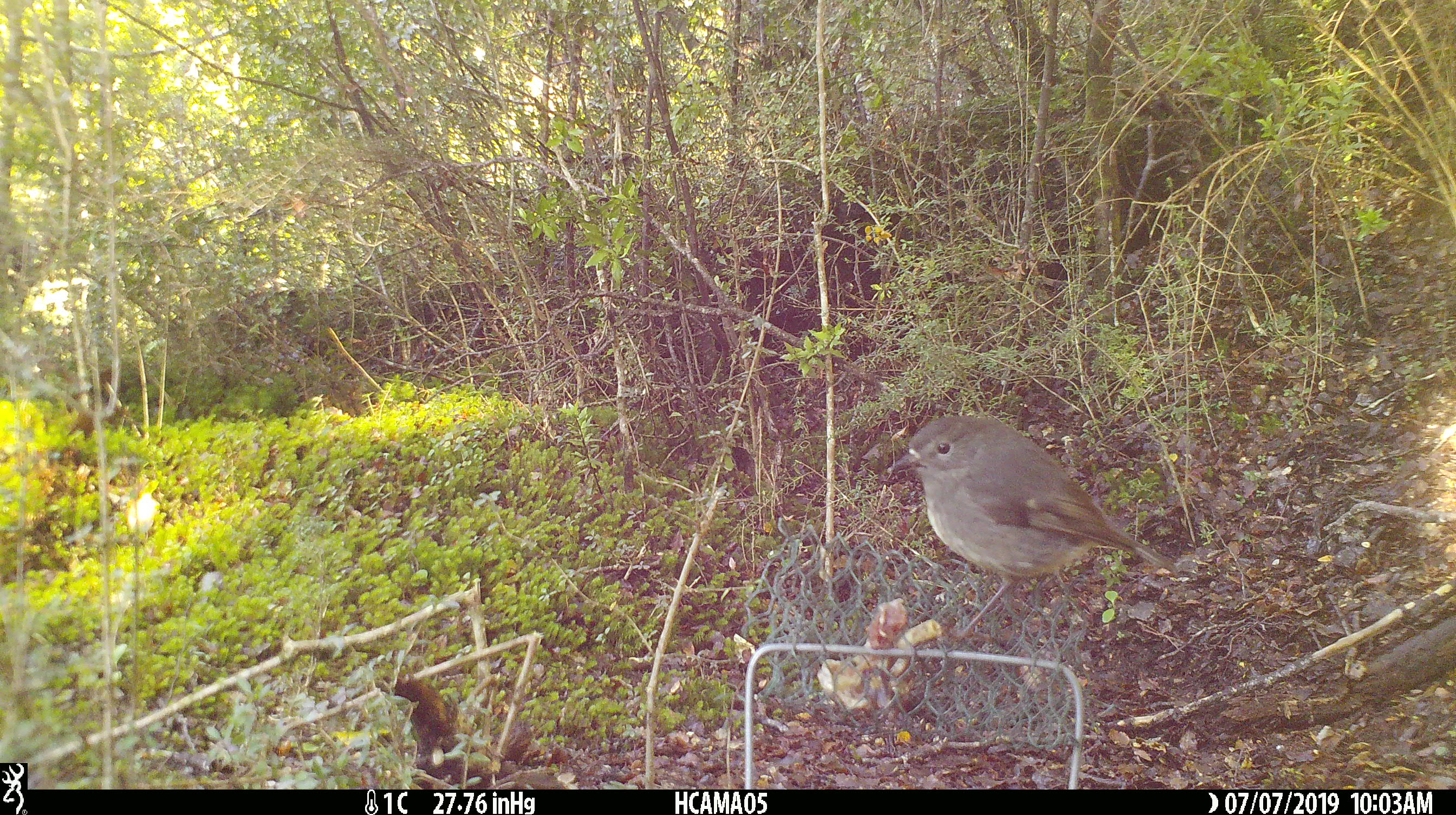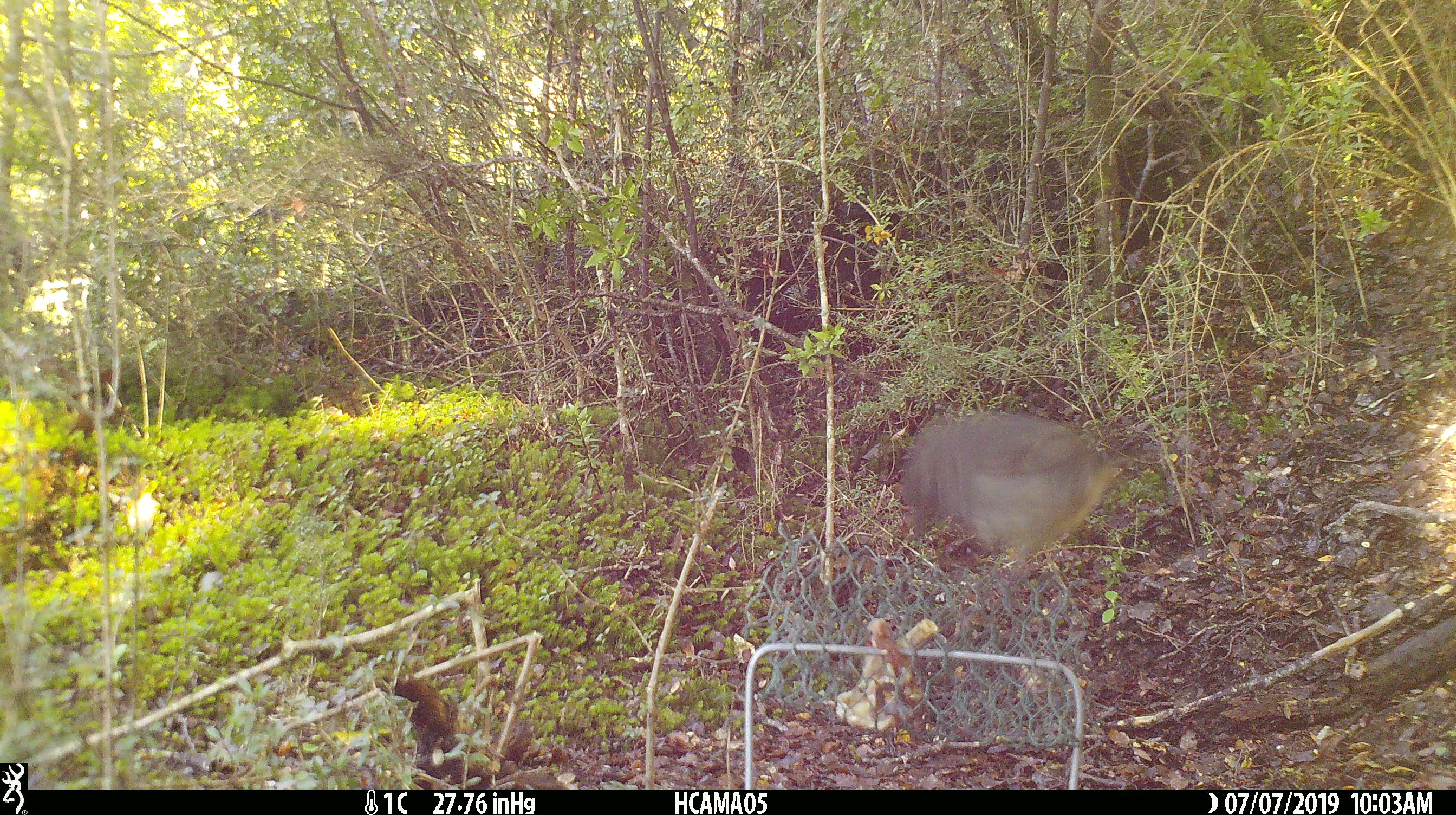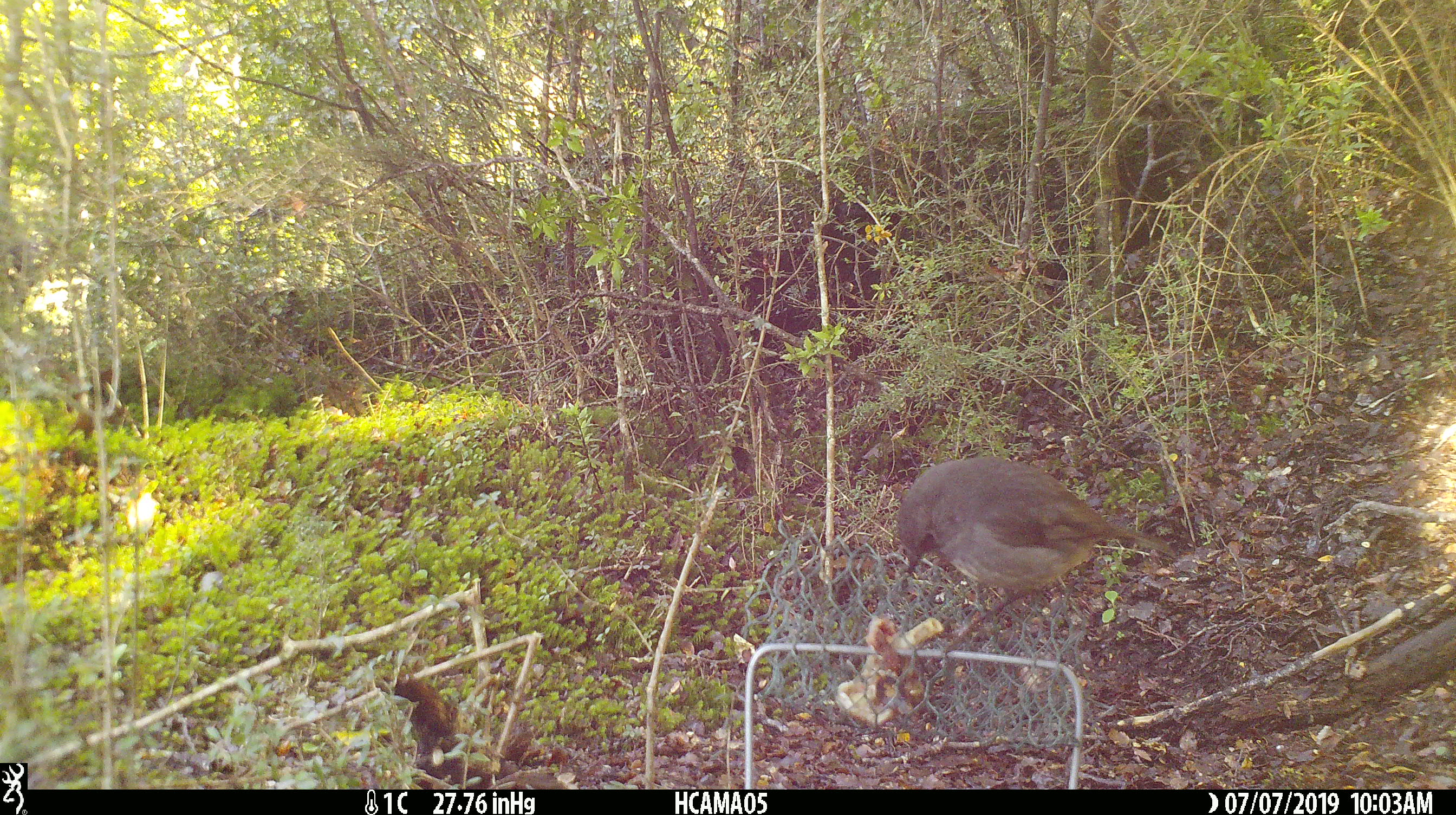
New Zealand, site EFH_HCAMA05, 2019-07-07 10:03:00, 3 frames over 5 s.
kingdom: Animalia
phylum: Chordata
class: Aves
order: Passeriformes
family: Petroicidae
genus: Petroica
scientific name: Petroica australis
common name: new zealand robin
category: robin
Robin (new zealand robin) (Petroica australis).